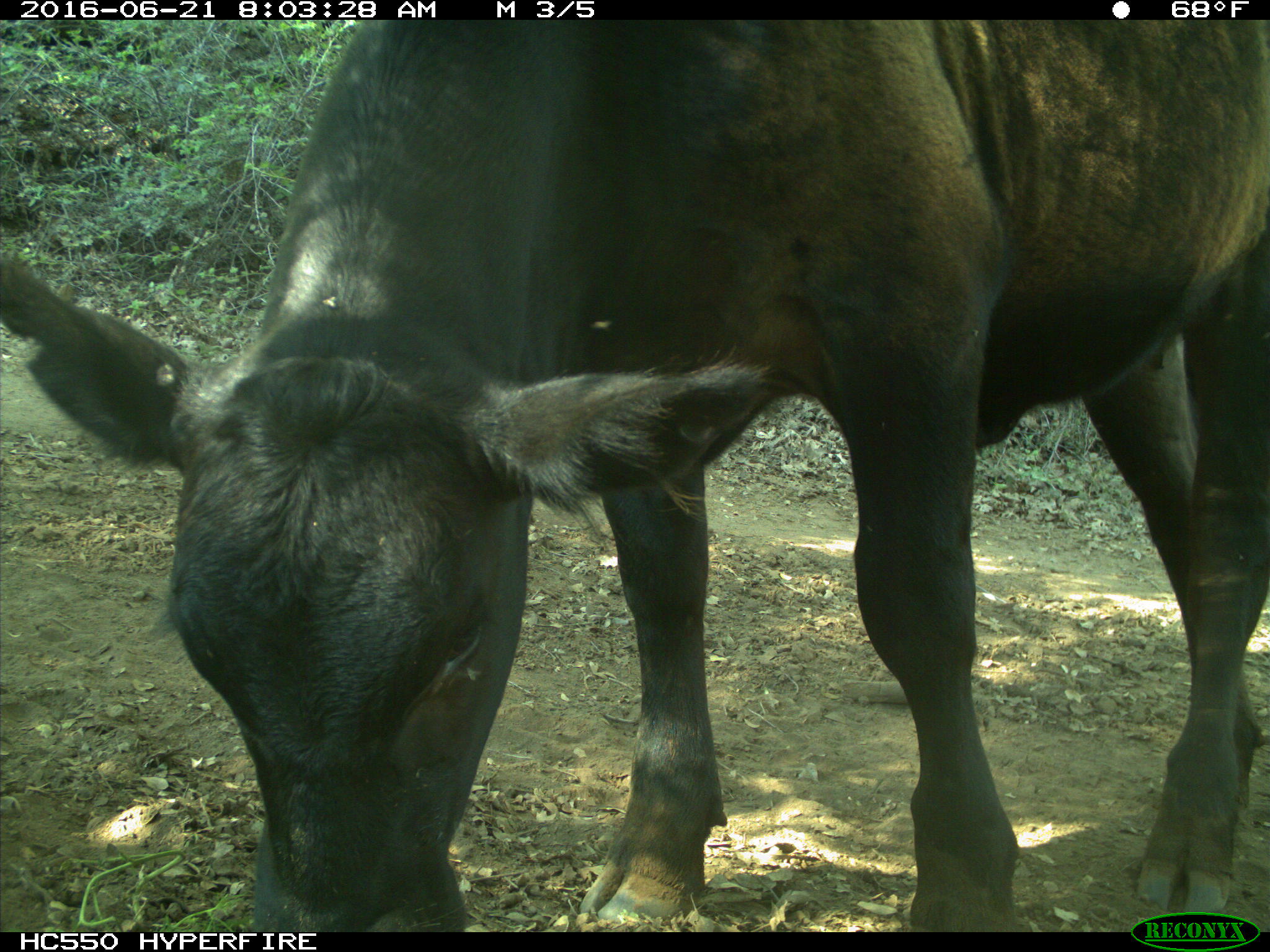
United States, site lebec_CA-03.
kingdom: Animalia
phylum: Chordata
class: Mammalia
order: Artiodactyla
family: Bovidae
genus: Bos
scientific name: Bos taurus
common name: domestic cow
Bos taurus (domestic cow).